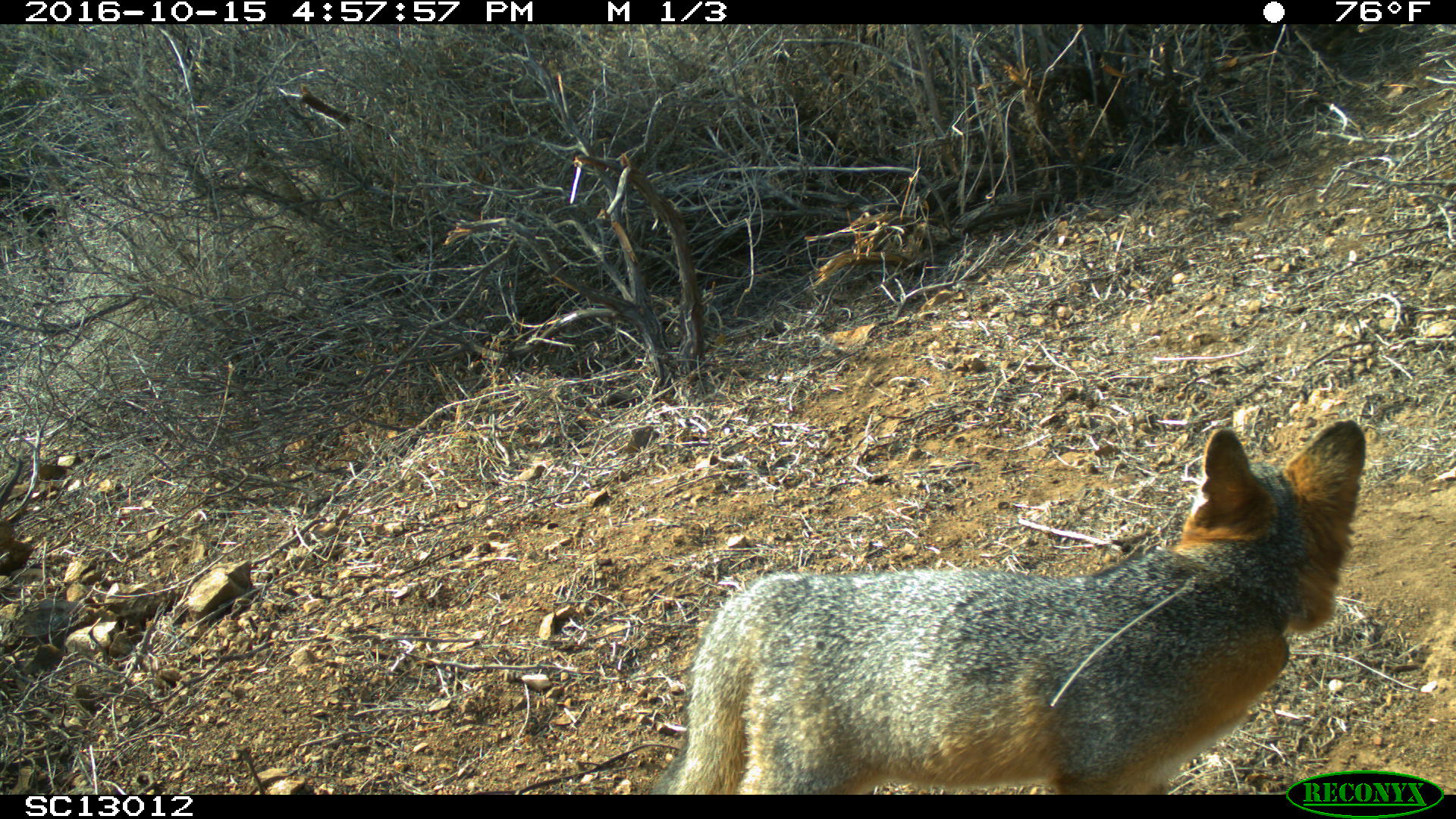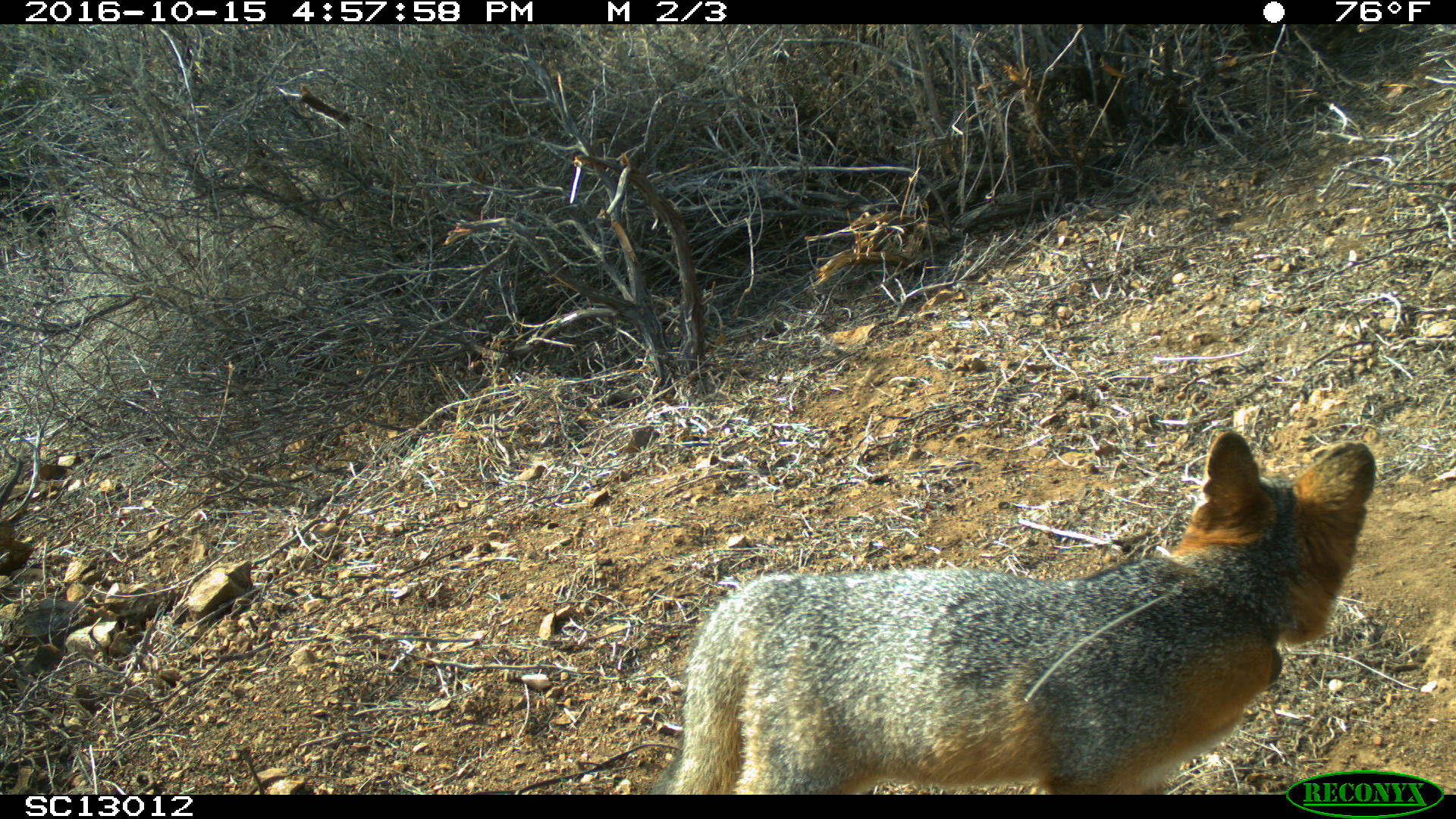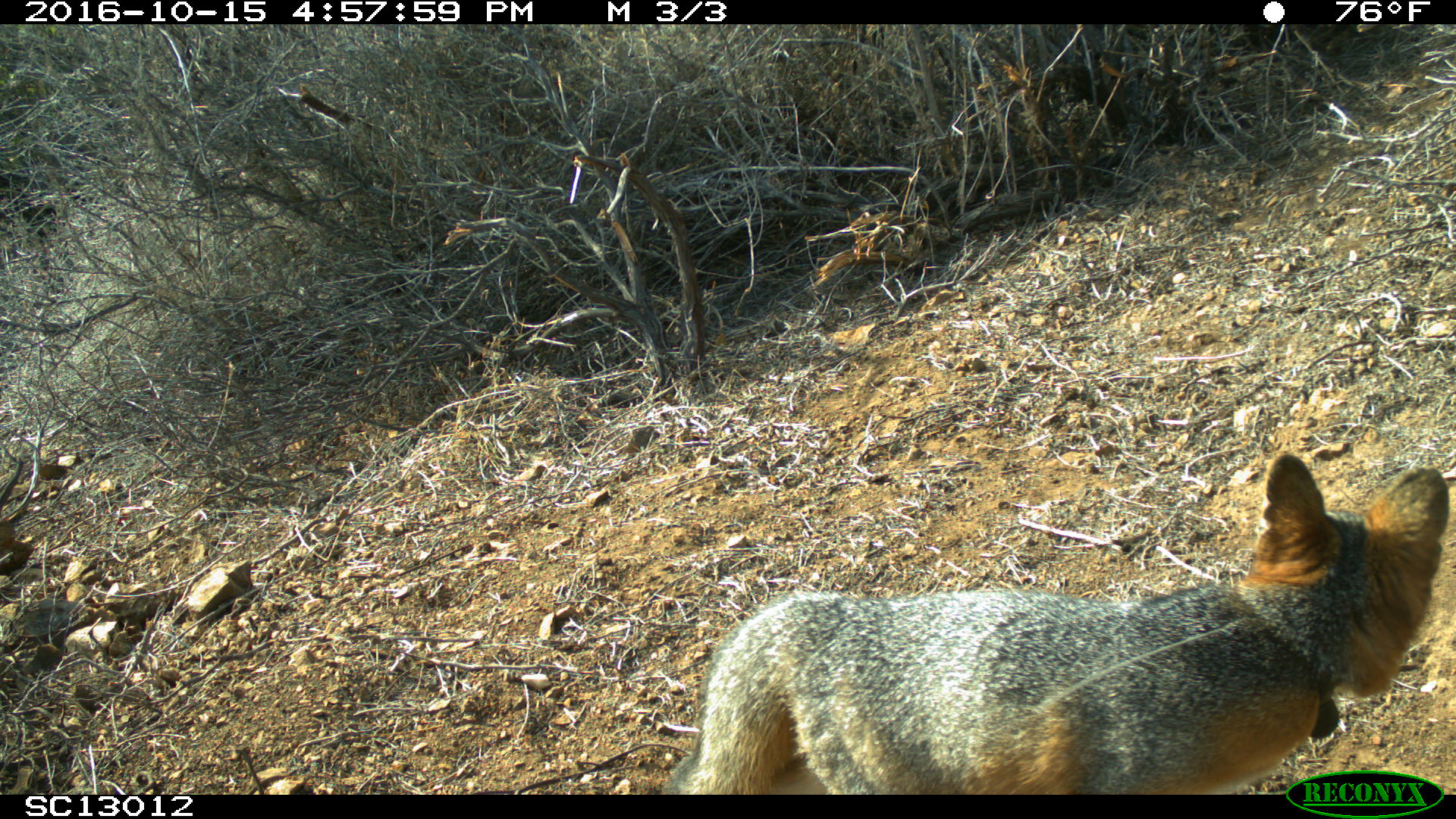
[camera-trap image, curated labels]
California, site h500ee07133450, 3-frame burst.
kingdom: Animalia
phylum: Chordata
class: Mammalia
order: Carnivora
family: Canidae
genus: Urocyon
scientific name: Urocyon littoralis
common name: island fox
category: fox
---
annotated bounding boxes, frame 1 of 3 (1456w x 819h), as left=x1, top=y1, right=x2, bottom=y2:
fox: left=645, top=421, right=1367, bottom=795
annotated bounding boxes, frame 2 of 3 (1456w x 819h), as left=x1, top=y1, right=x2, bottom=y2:
fox: left=649, top=431, right=1376, bottom=794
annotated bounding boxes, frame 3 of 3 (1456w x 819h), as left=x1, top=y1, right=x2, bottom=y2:
fox: left=659, top=451, right=1449, bottom=794